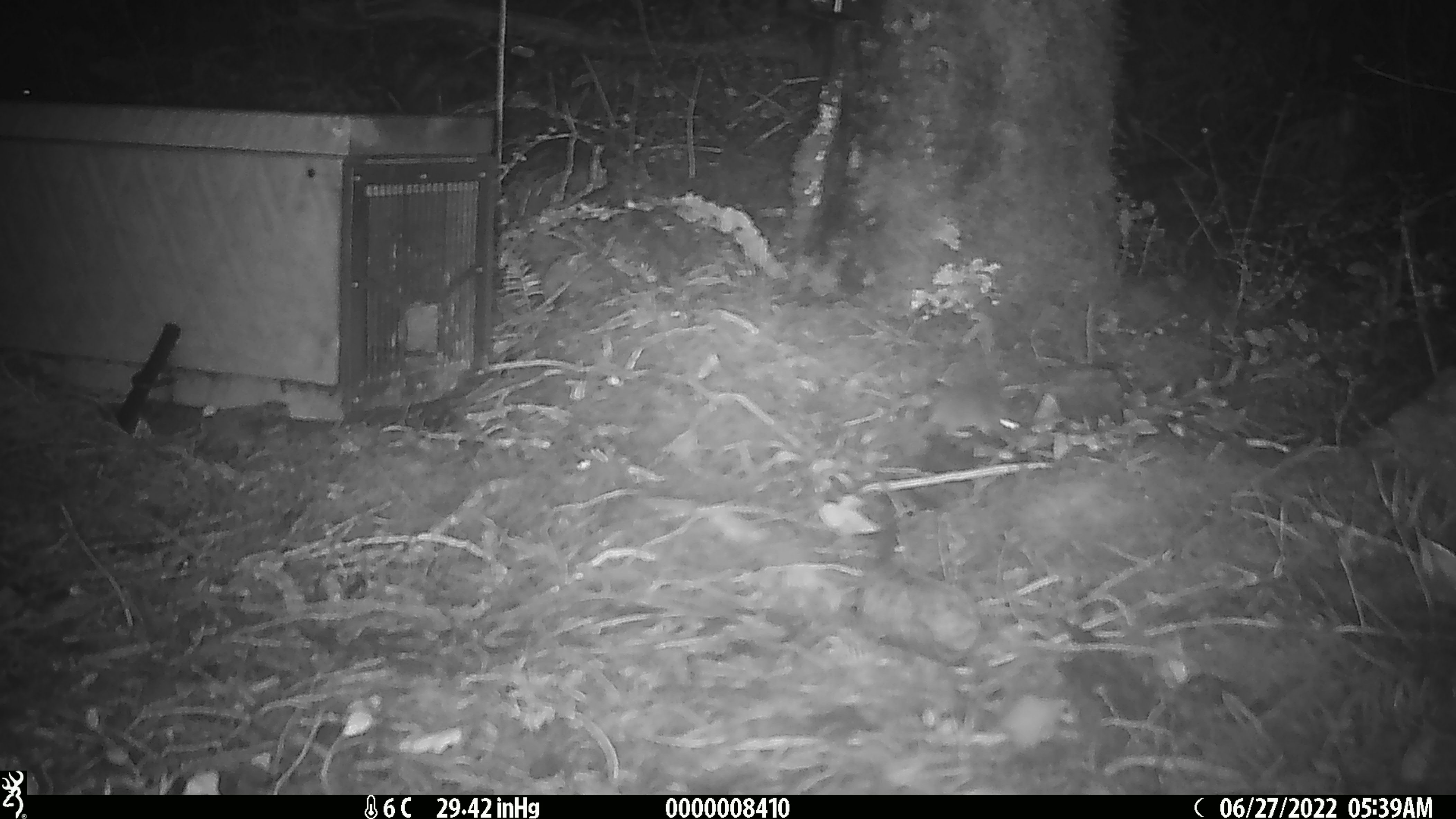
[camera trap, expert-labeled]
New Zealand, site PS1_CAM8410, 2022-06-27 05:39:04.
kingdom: Animalia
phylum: Chordata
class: Mammalia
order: Rodentia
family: Muridae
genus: Mus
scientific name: Mus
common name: mouse